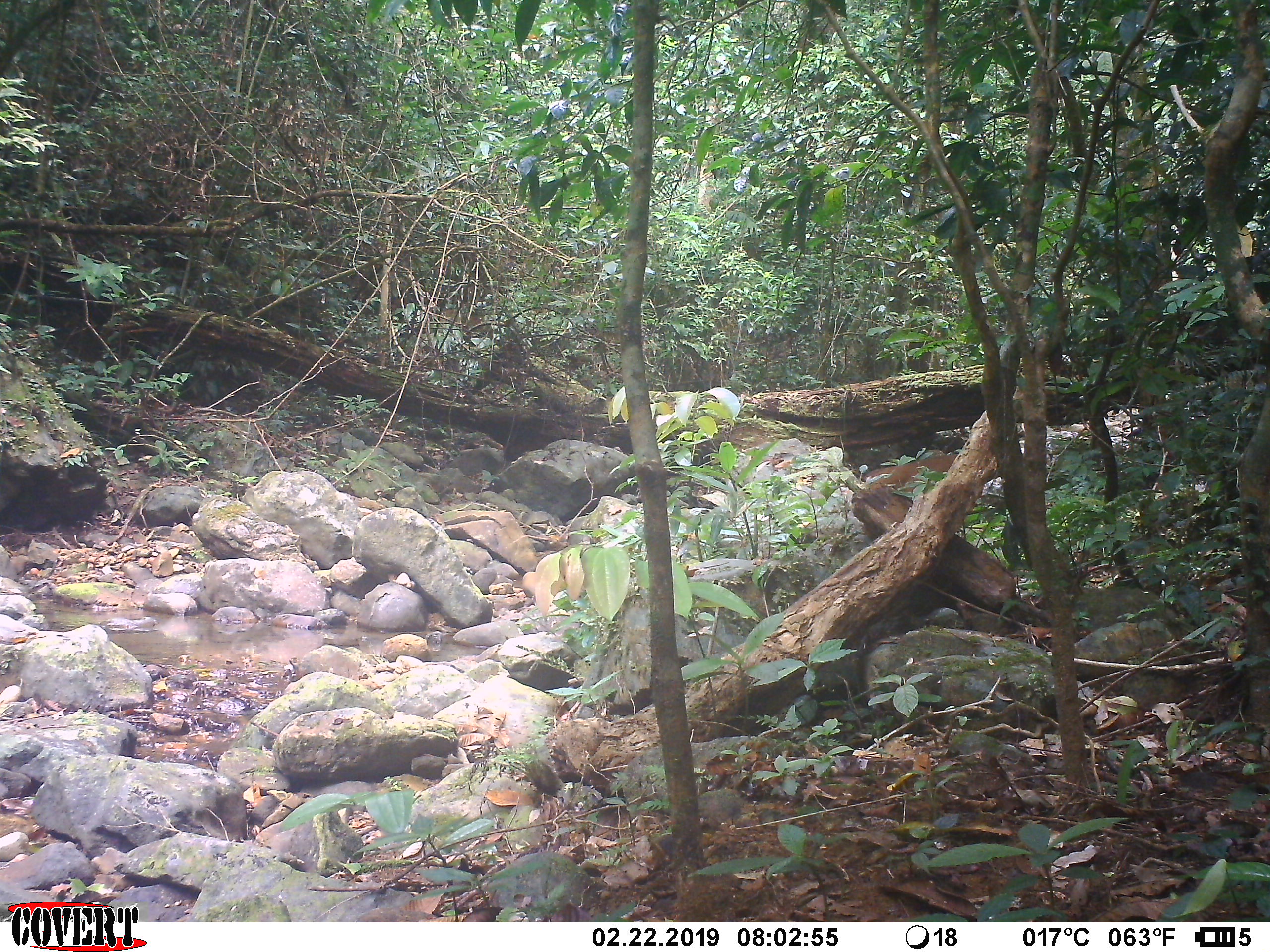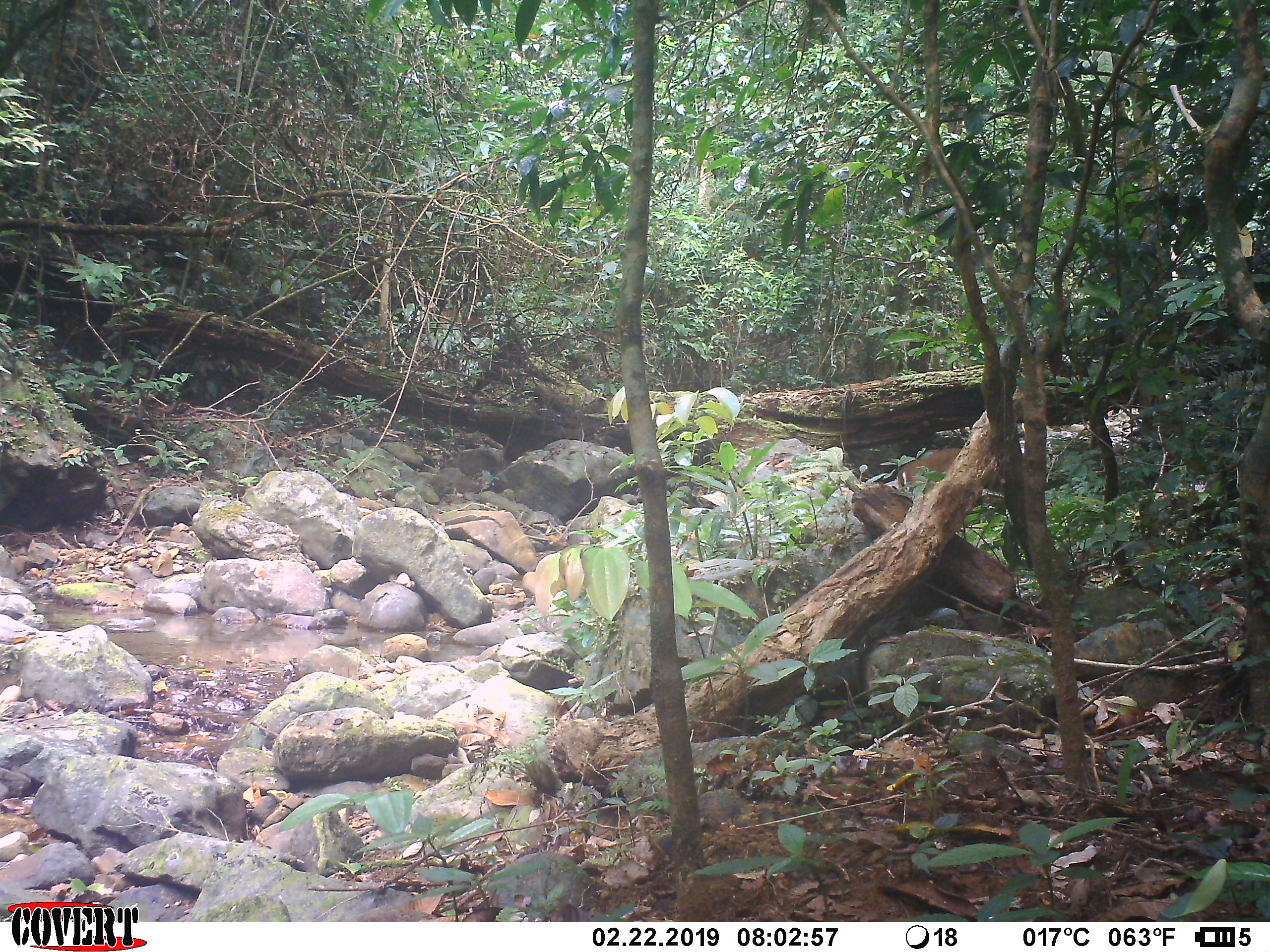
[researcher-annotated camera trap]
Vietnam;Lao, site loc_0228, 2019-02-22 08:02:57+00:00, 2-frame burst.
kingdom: Animalia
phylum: Chordata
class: Mammalia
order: Artiodactyla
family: Cervidae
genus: Muntiacus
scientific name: Muntiacus vuquangensis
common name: large-antlered muntjac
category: large antlered muntjac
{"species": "large antlered muntjac (large-antlered muntjac) (Muntiacus vuquangensis)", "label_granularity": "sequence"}